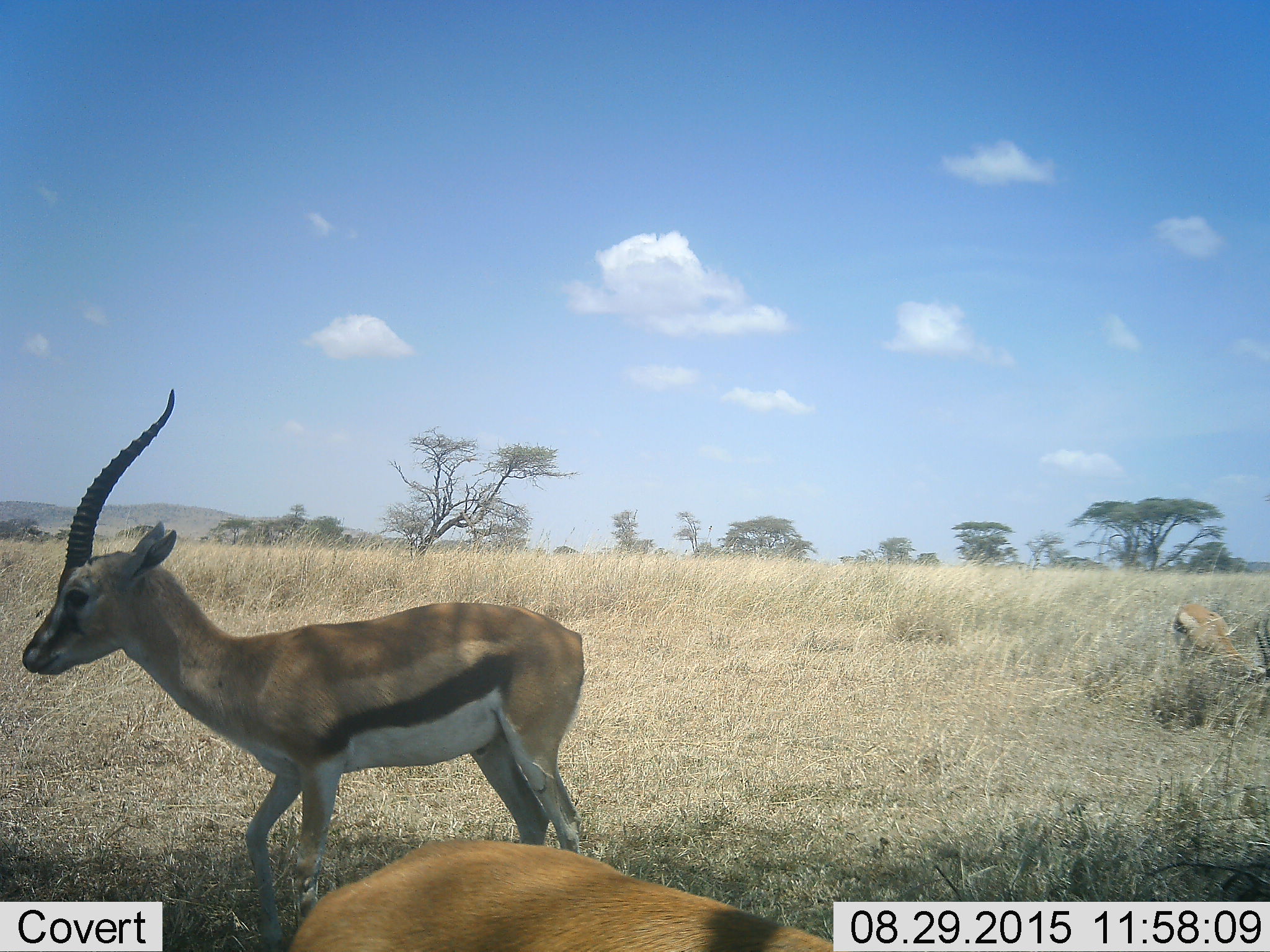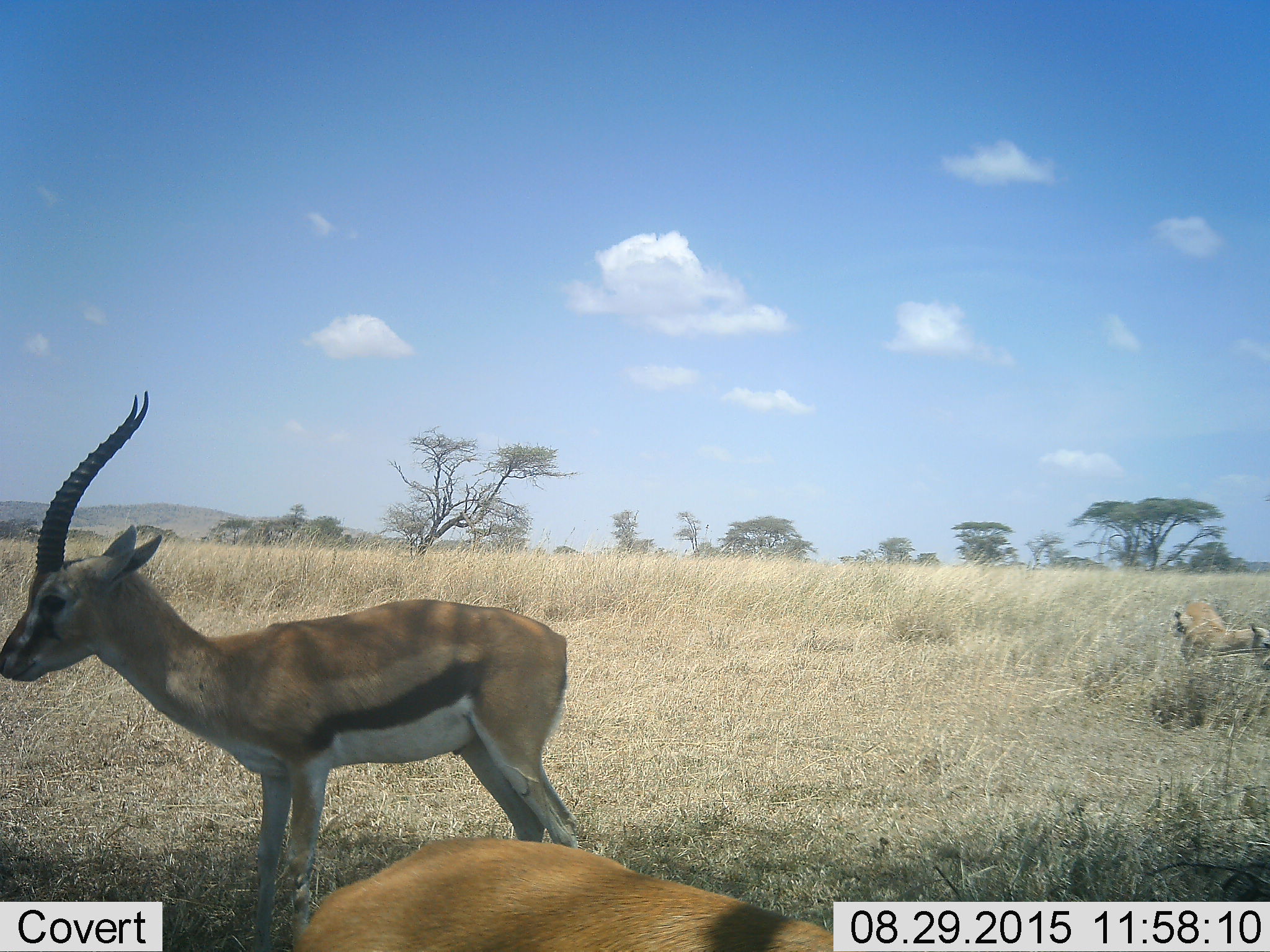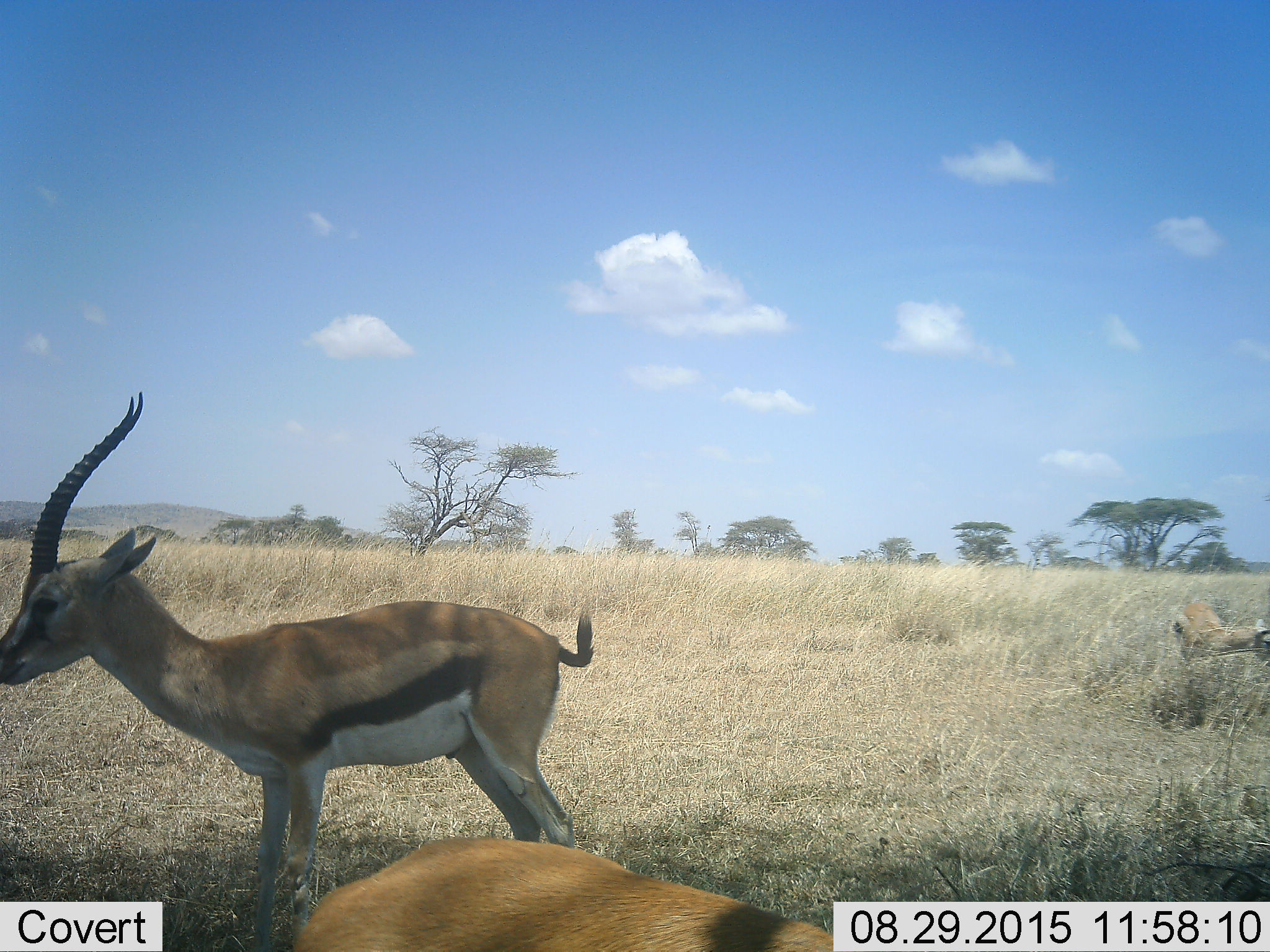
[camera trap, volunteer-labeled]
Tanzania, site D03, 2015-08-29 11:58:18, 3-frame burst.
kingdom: Animalia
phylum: Chordata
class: Mammalia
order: Artiodactyla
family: Bovidae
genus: Eudorcas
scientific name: Eudorcas thomsonii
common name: thomson's gazelle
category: gazellethomsons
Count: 3.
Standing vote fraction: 78%.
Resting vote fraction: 11%.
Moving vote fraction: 50%.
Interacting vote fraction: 0%.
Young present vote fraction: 0%.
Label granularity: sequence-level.